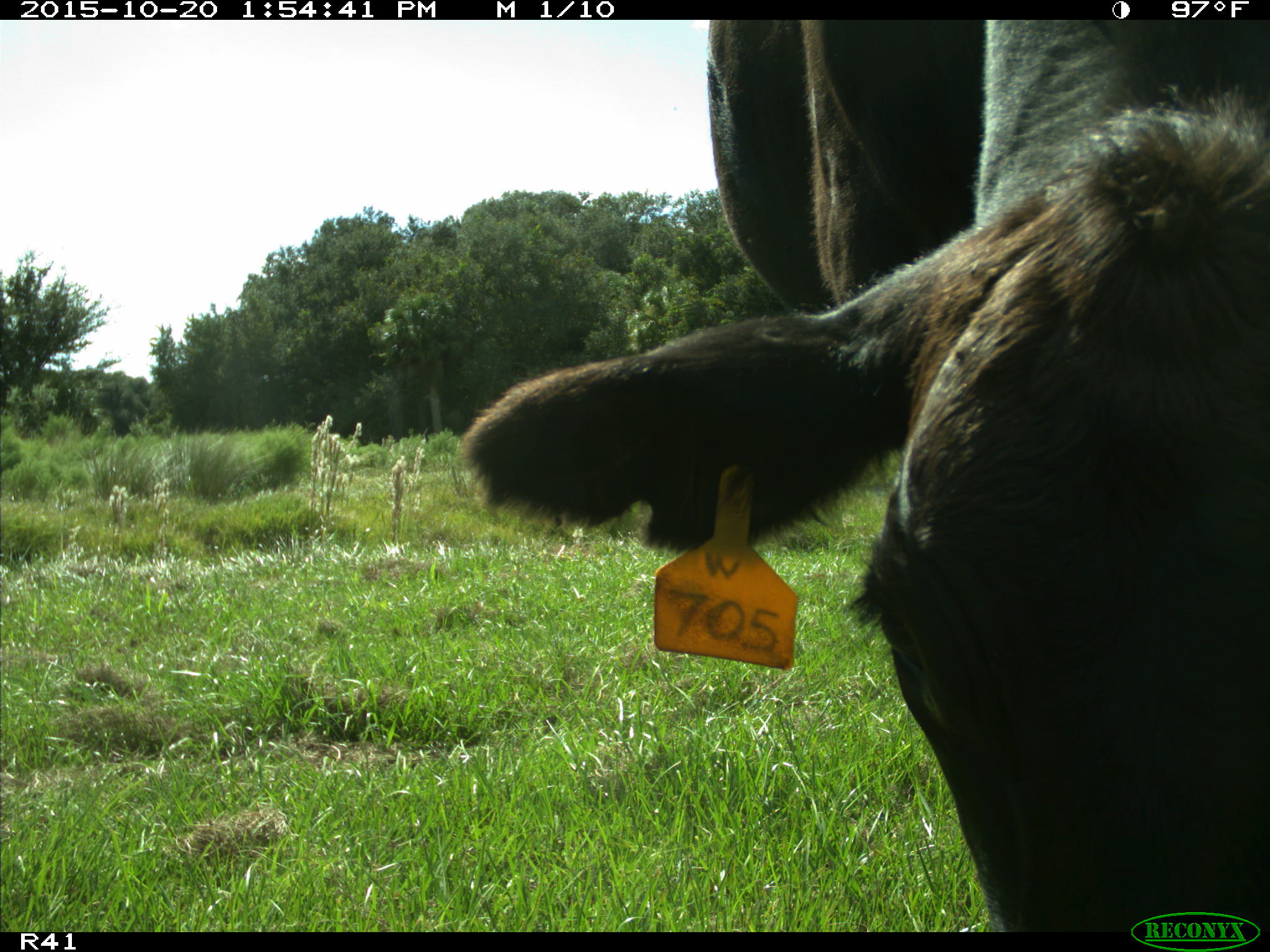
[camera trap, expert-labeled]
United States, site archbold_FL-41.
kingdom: Animalia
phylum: Chordata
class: Mammalia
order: Artiodactyla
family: Bovidae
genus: Bos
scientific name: Bos taurus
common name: domestic cow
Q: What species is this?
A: Bos taurus (domestic cow).